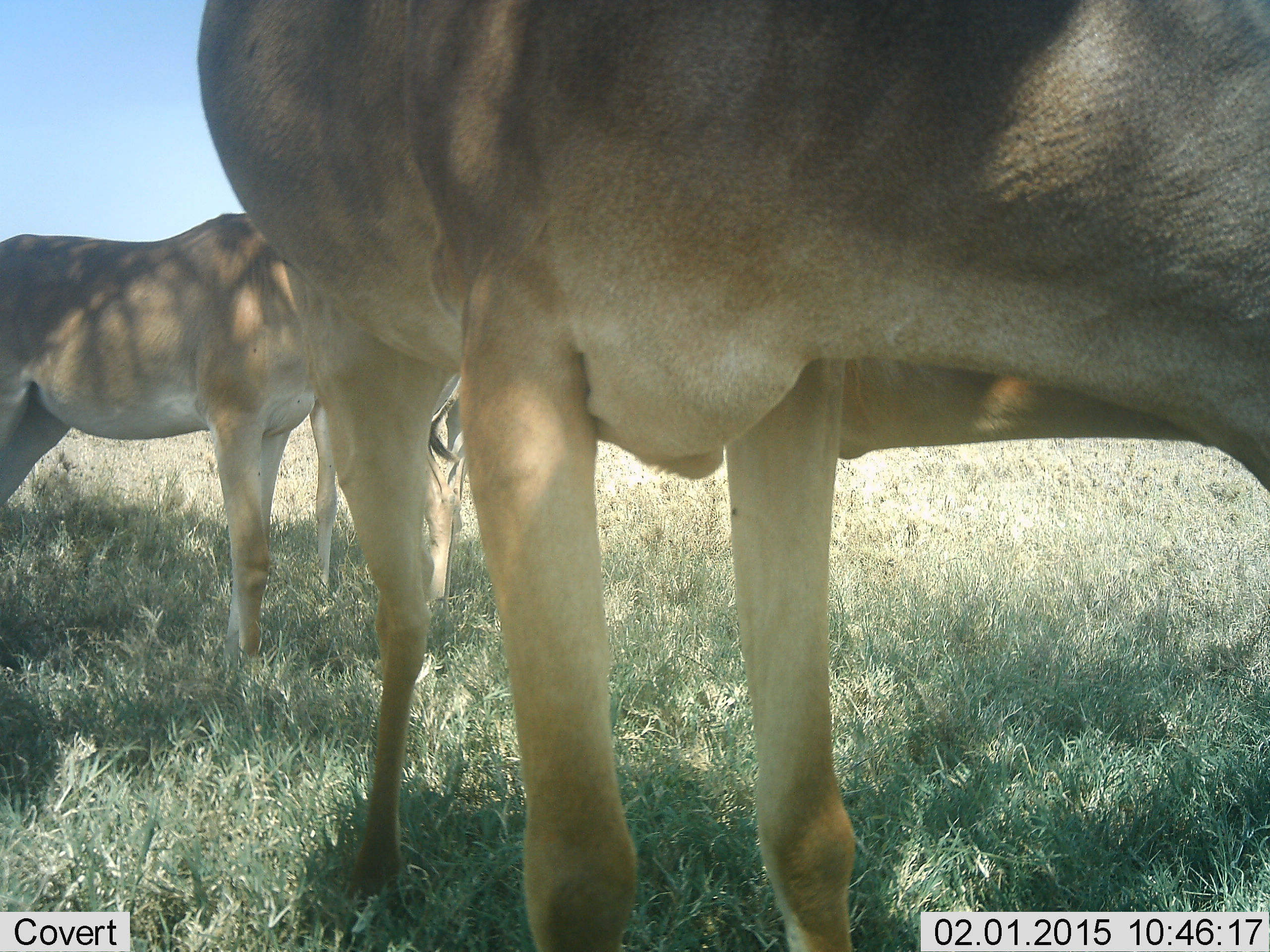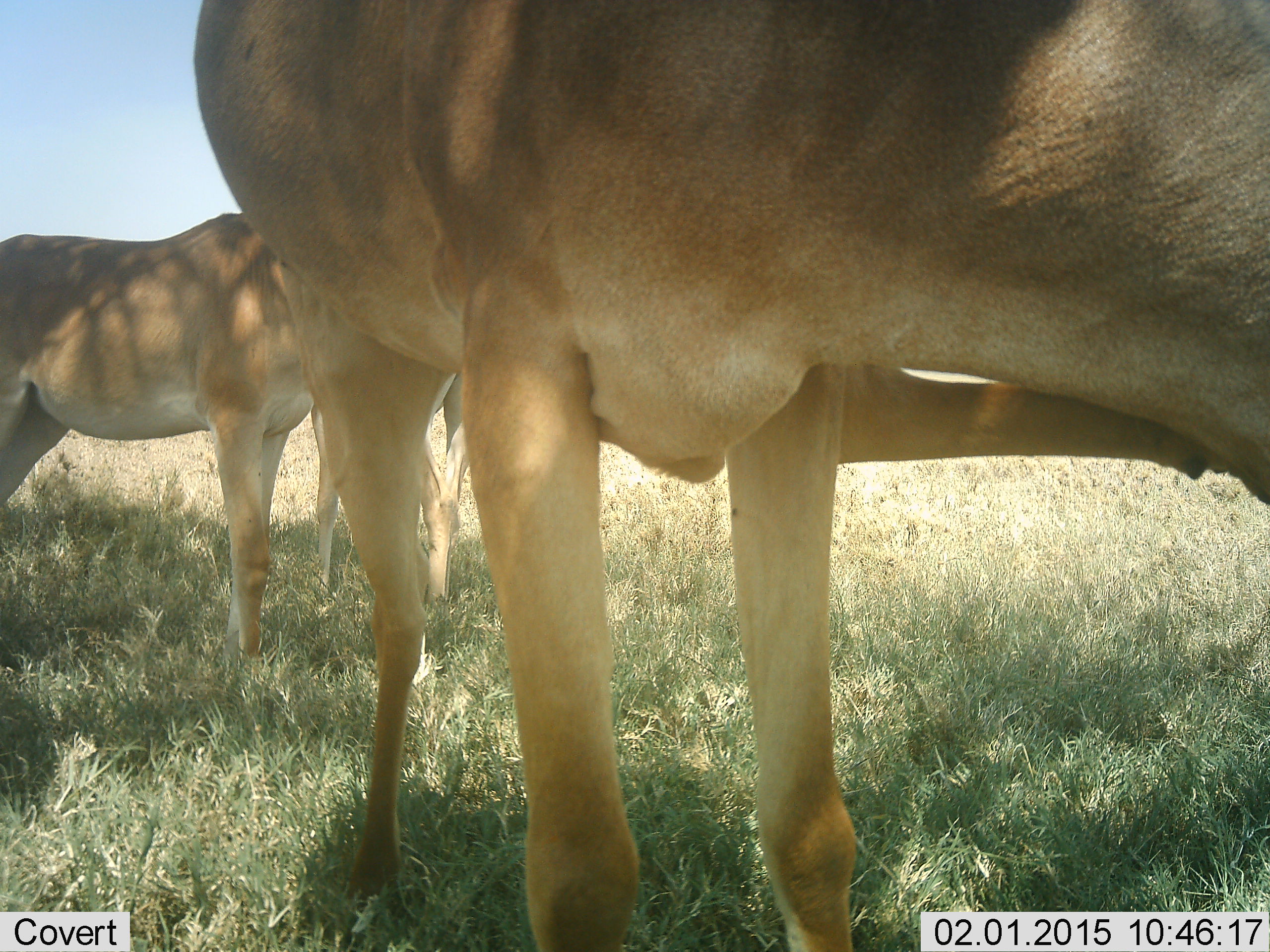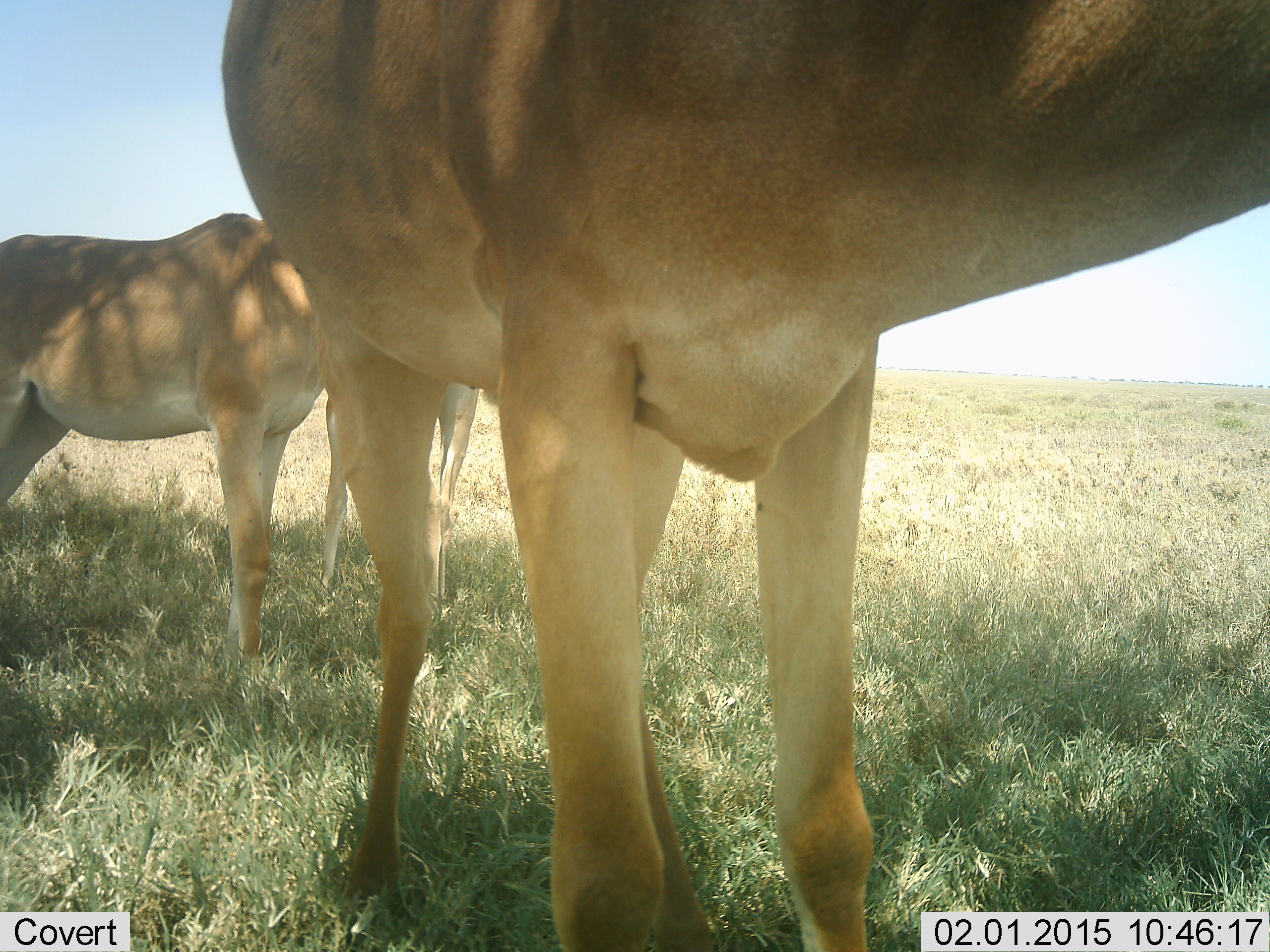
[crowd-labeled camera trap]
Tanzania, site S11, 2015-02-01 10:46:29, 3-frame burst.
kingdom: Animalia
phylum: Chordata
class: Mammalia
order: Artiodactyla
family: Bovidae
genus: Alcelaphus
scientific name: Alcelaphus buselaphus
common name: hartebeest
Hartebeest (Alcelaphus buselaphus), count 3. Behavior (volunteer vote fractions): standing 100%, resting 0%, moving 0%, interacting 0%. Young present (vote fraction): 10%. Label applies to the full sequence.